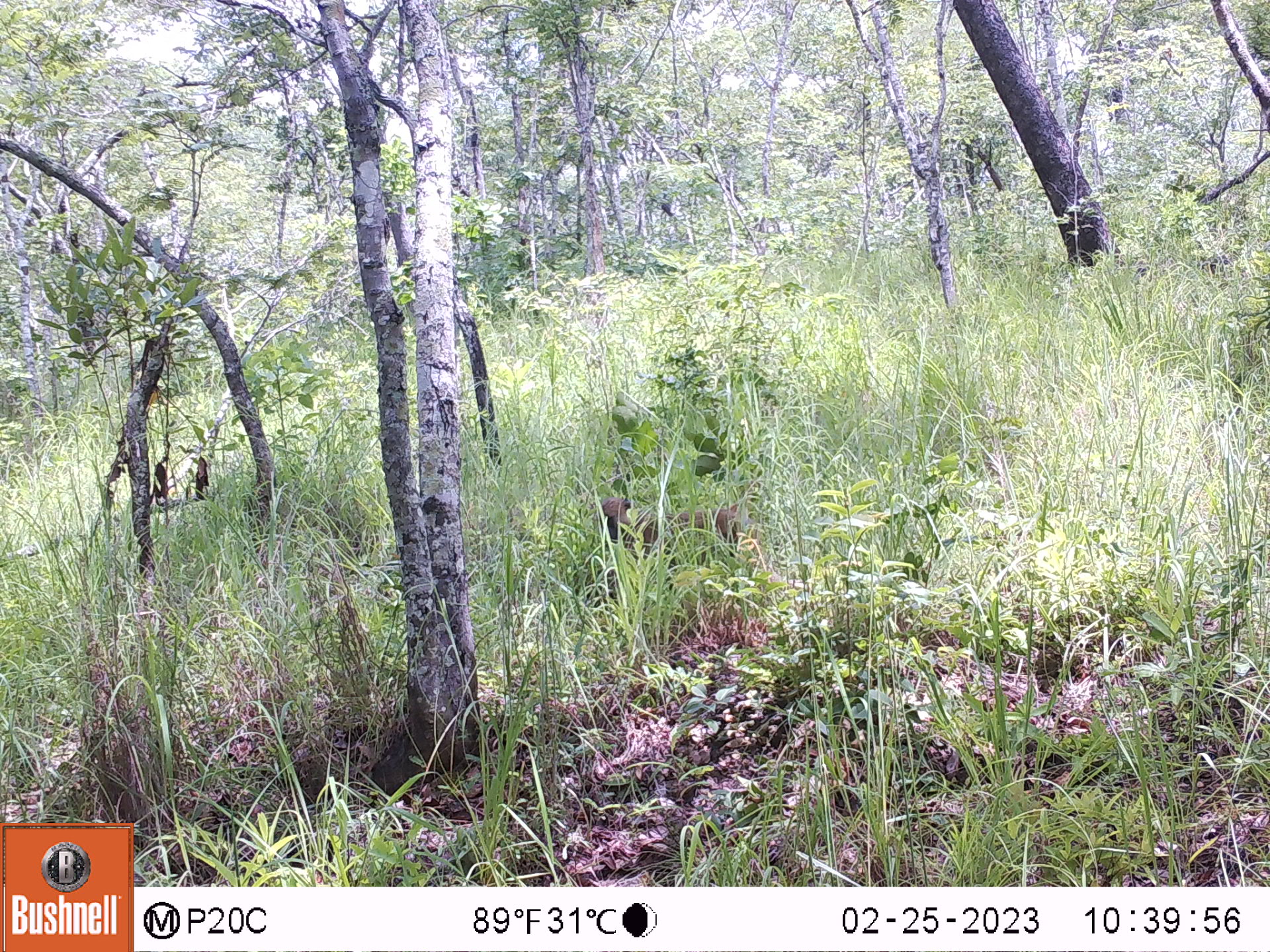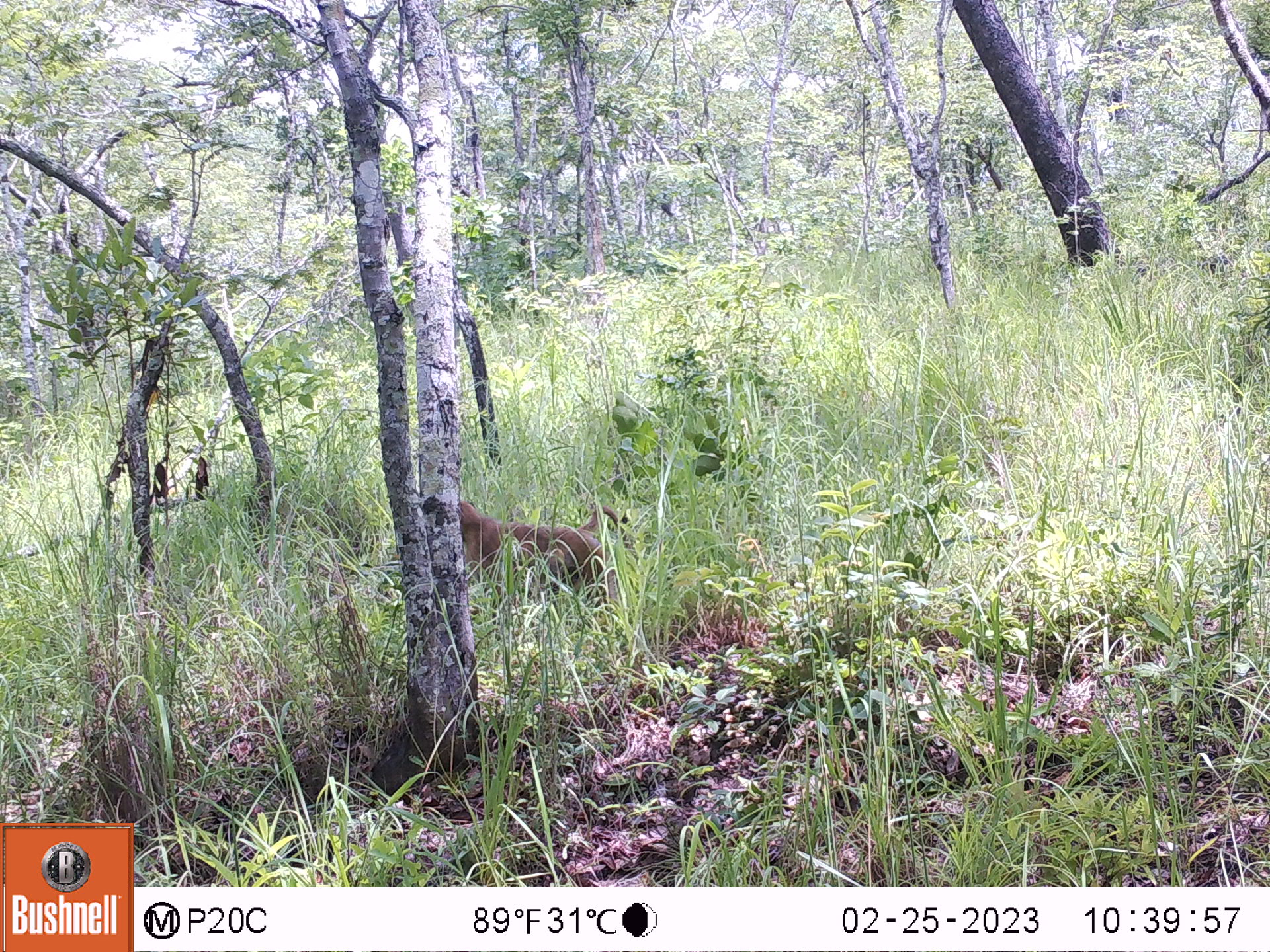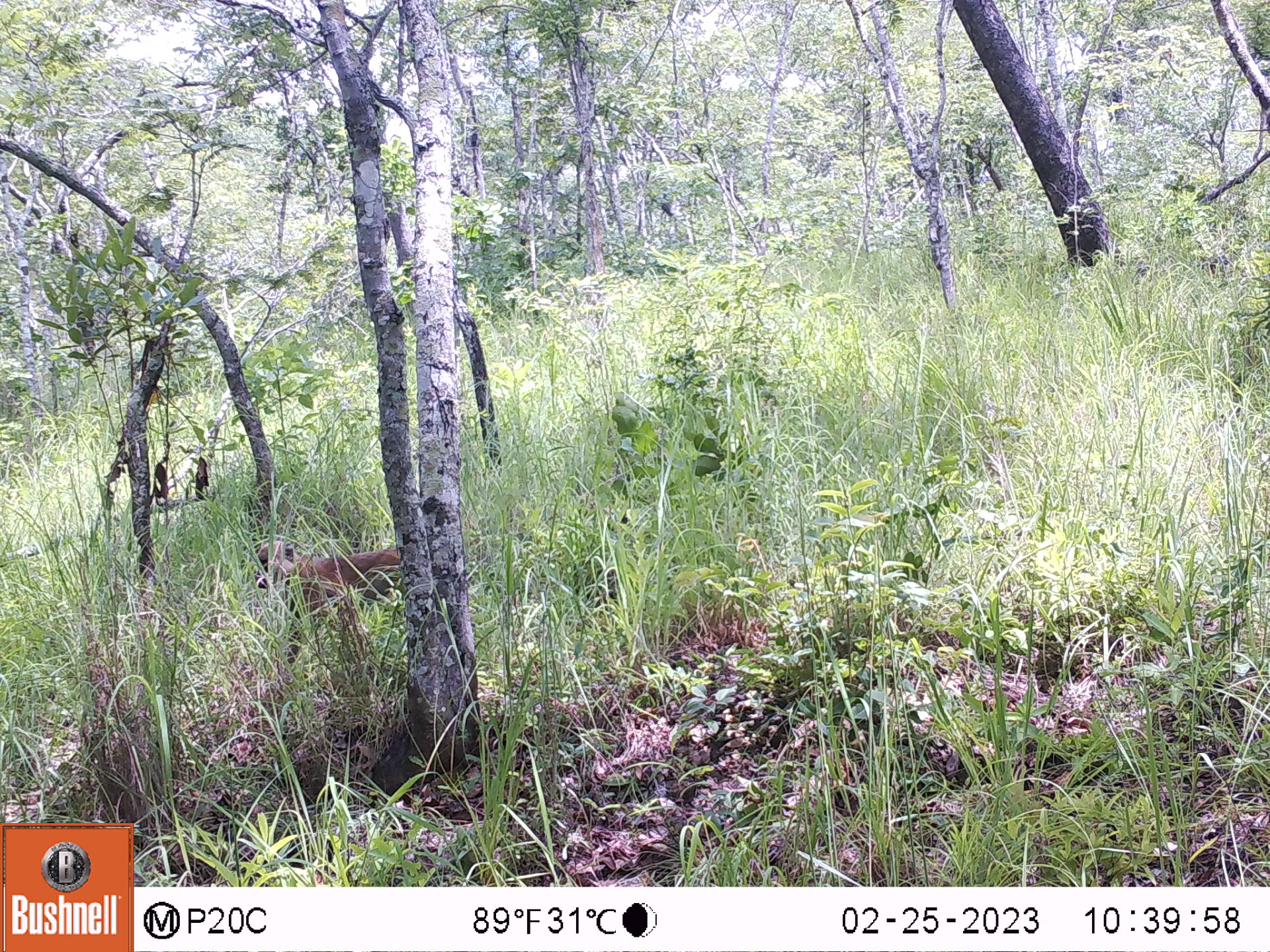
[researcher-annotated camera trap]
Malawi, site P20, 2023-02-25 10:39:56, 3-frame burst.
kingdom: Animalia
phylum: Chordata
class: Mammalia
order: Primates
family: Cercopithecidae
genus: Papio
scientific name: Papio cynocephalus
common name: yellow baboon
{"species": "yellow baboon (Papio cynocephalus)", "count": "1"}